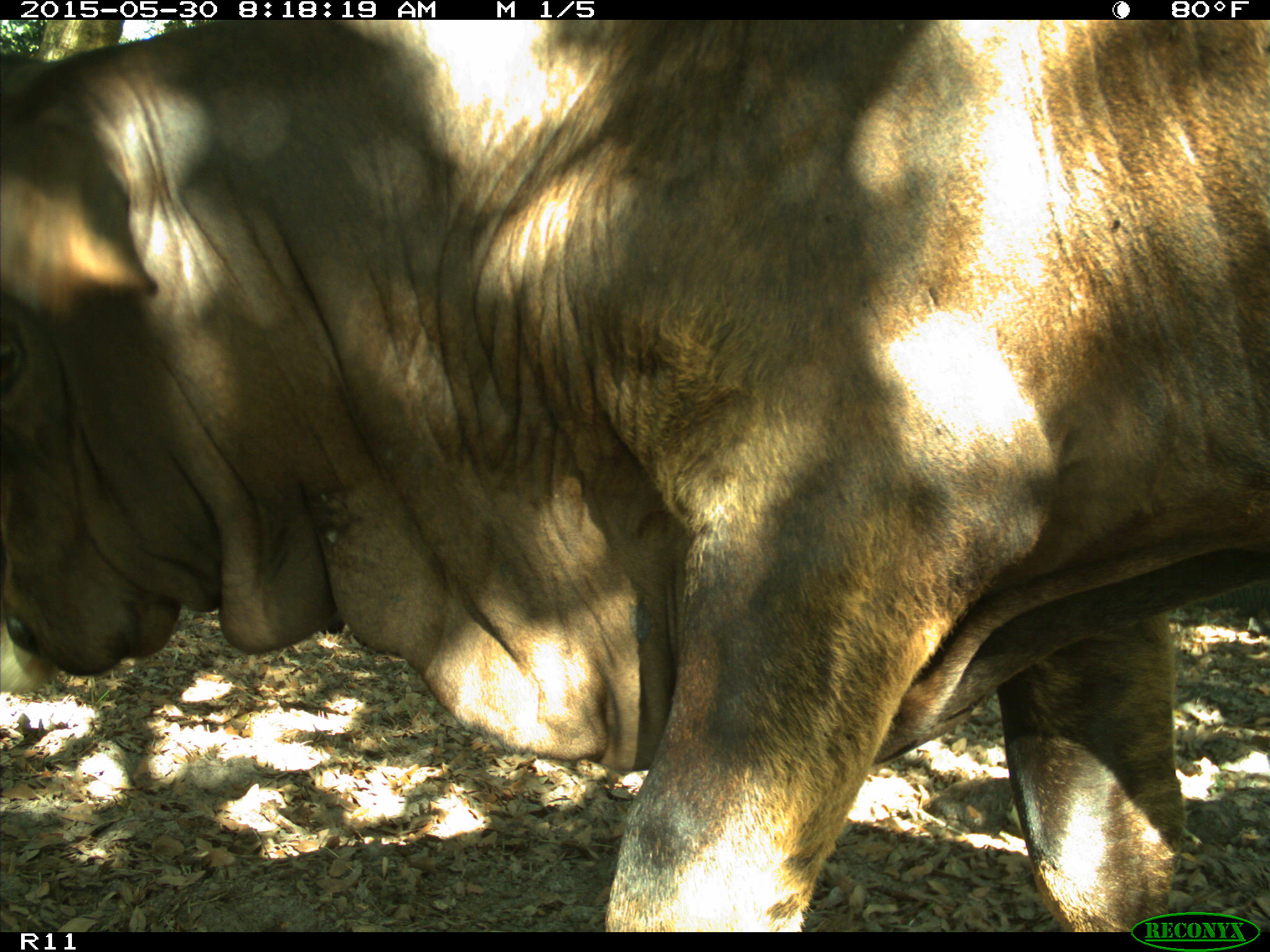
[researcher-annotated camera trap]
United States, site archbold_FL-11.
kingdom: Animalia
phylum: Chordata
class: Mammalia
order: Artiodactyla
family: Bovidae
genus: Bos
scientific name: Bos taurus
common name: domestic cow